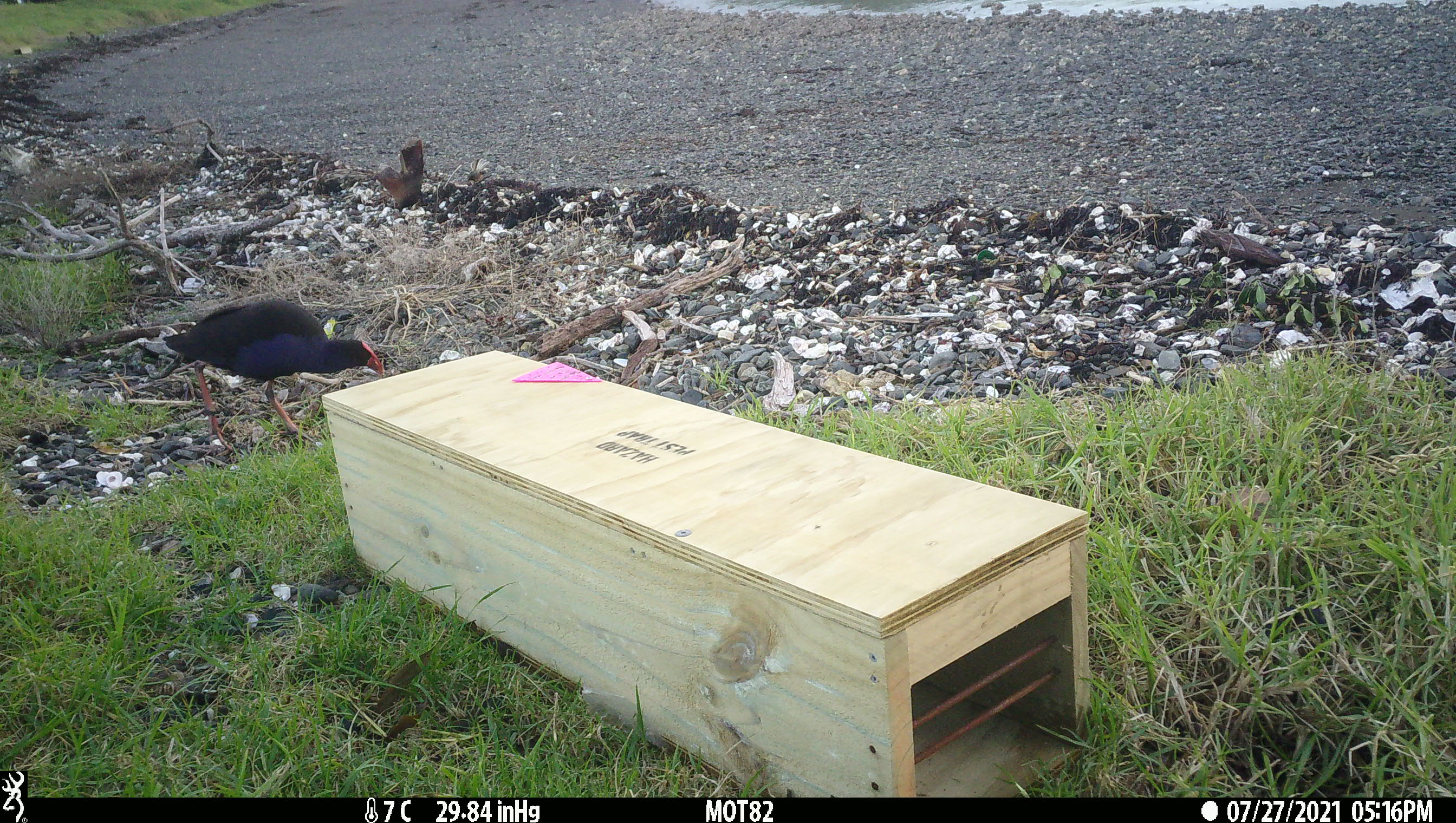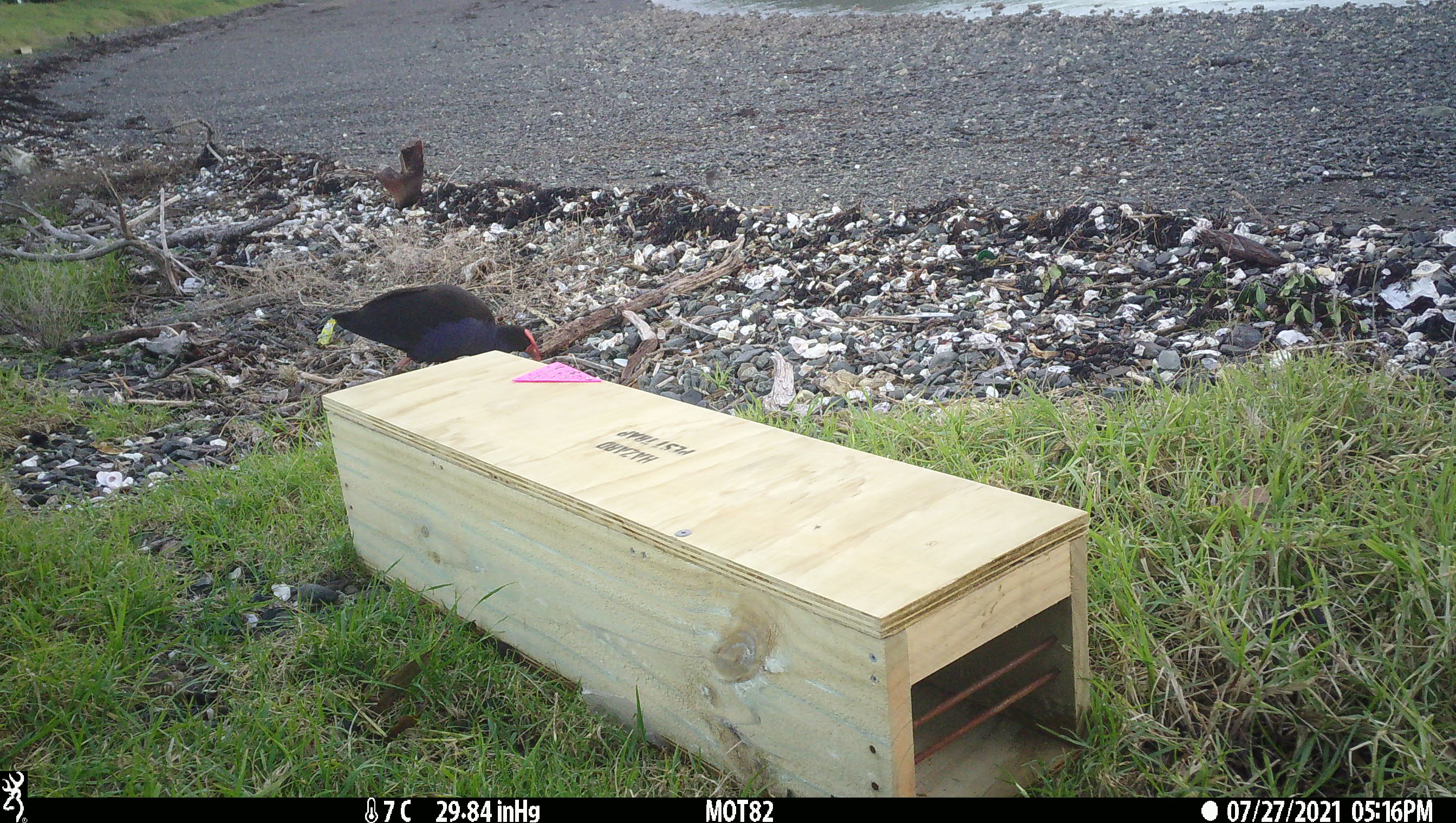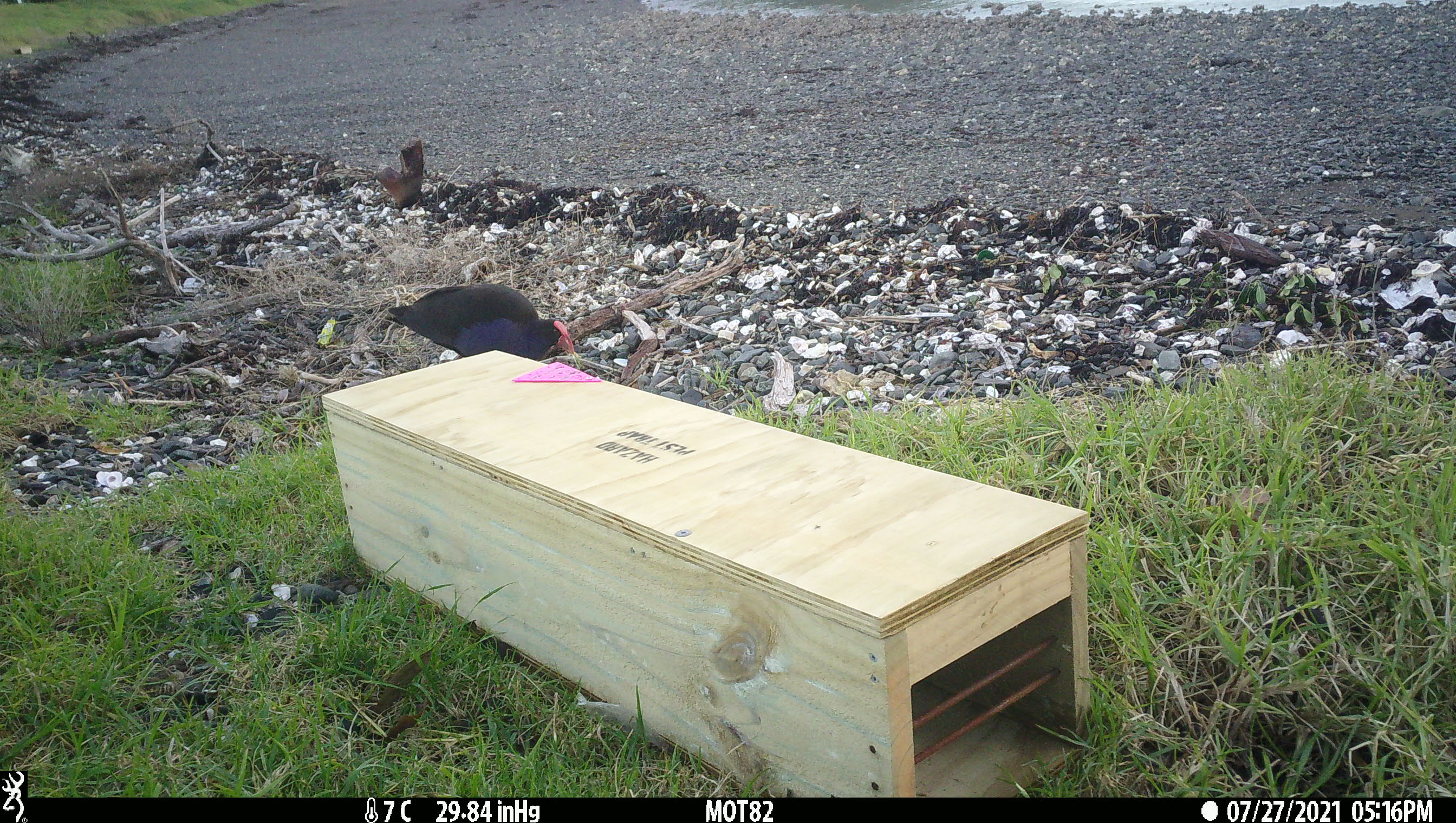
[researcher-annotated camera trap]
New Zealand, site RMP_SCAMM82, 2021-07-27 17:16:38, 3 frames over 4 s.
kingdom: Animalia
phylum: Chordata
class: Aves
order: Gruiformes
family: Rallidae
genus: Porphyrio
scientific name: Porphyrio melanotus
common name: australasian swamphen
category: pukeko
Pukeko (australasian swamphen) (Porphyrio melanotus).